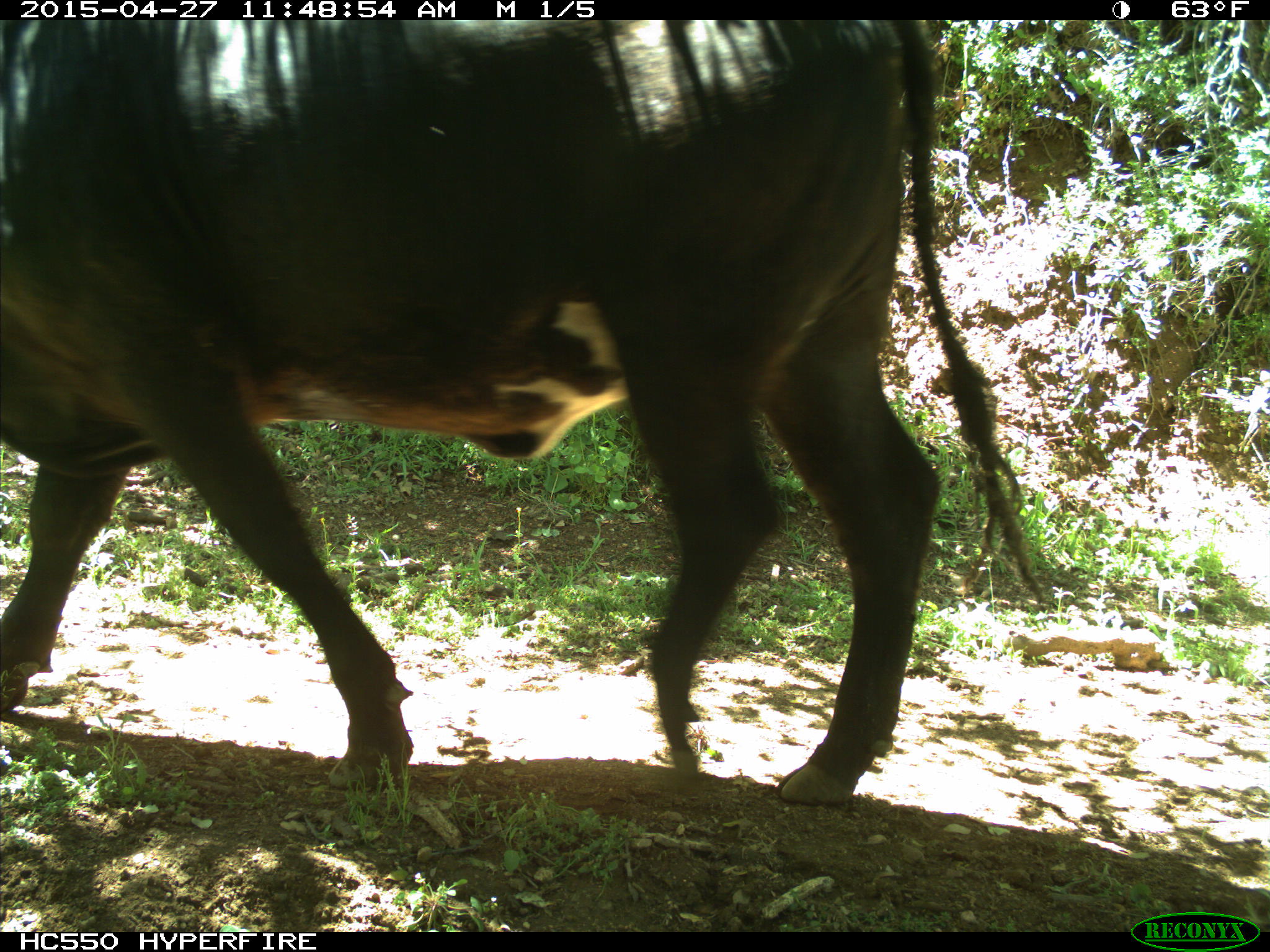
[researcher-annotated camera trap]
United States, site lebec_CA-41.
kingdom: Animalia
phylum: Chordata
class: Mammalia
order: Artiodactyla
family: Bovidae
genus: Bos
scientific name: Bos taurus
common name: domestic cow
Bos taurus (domestic cow).